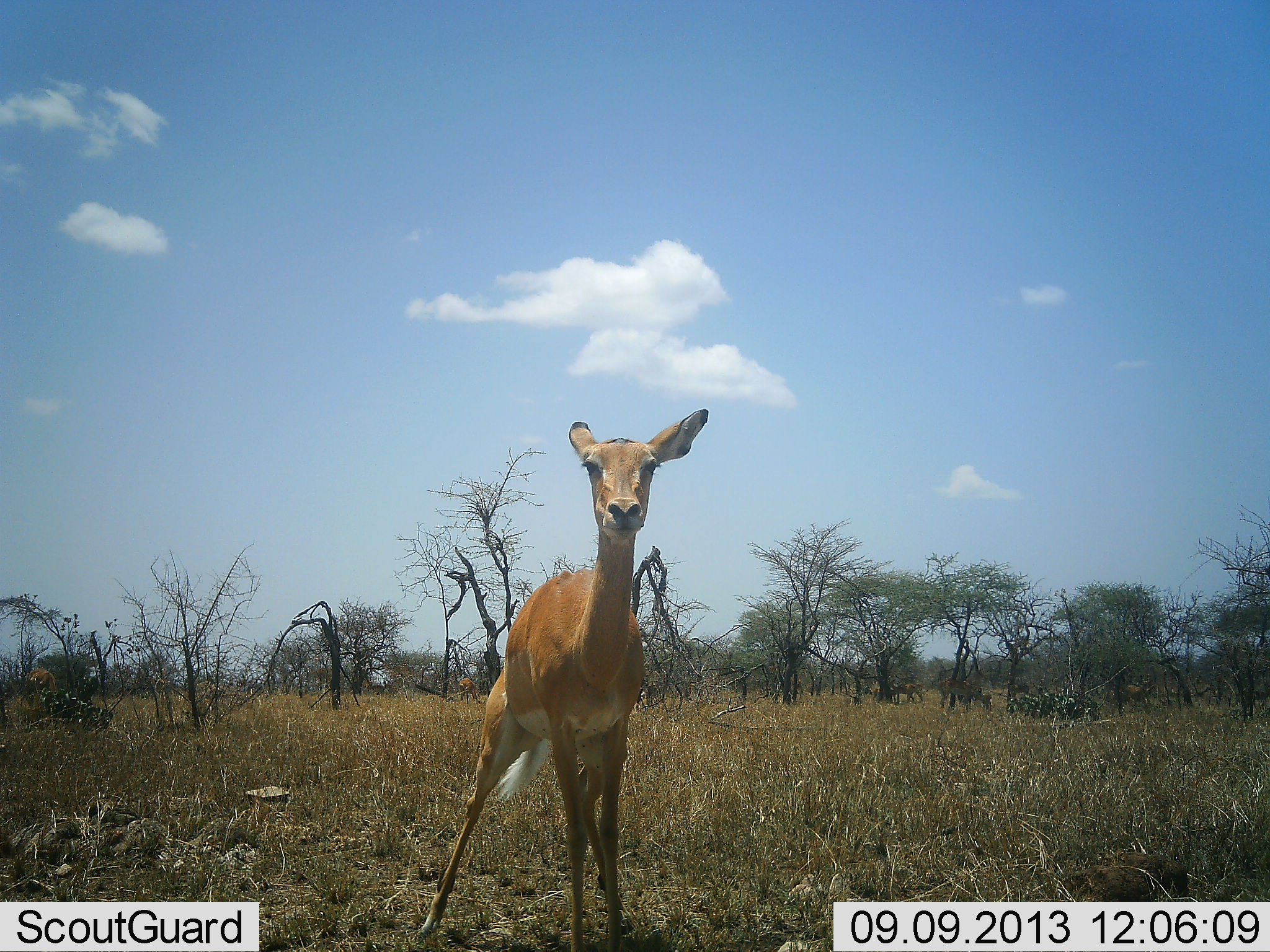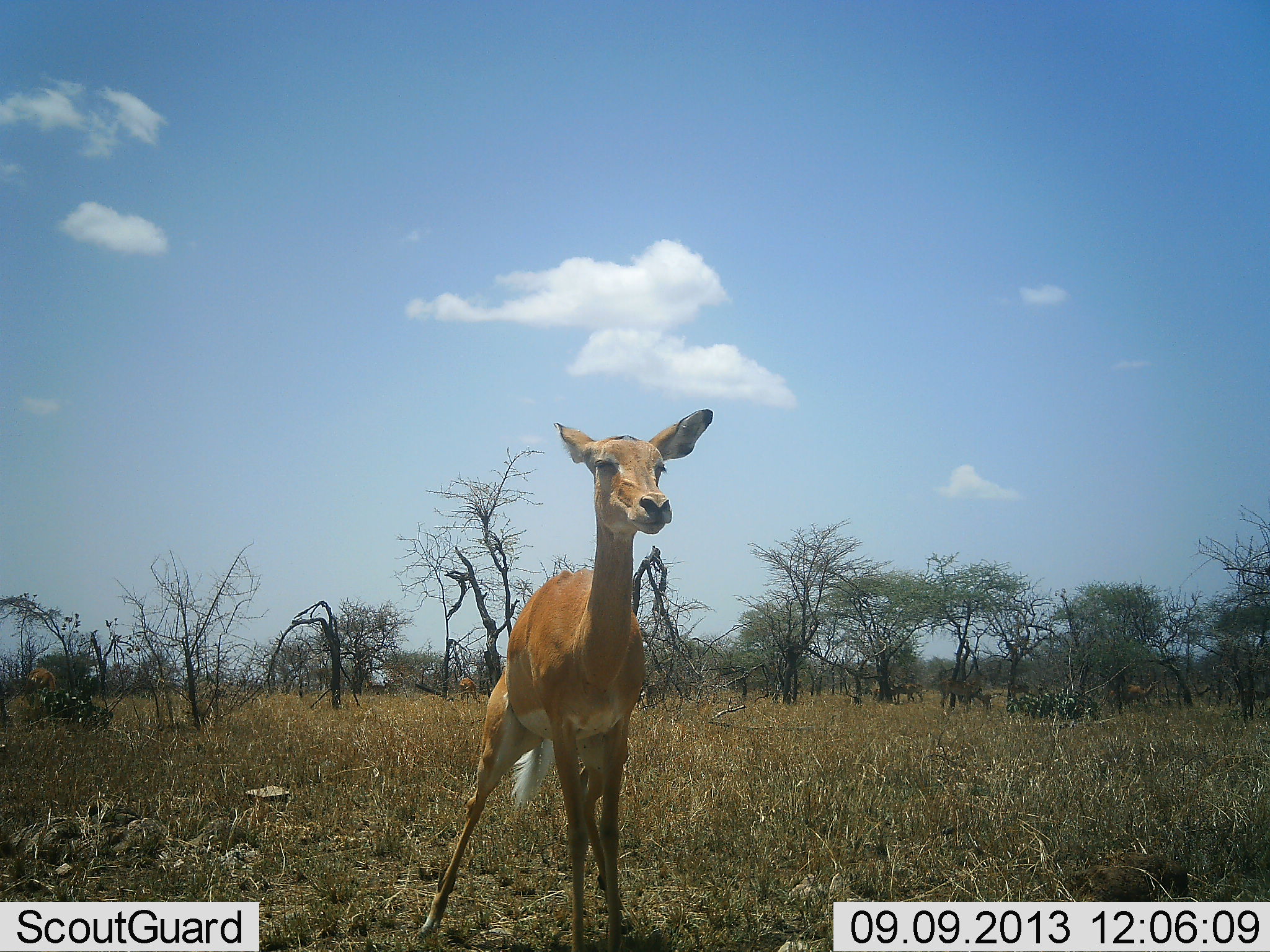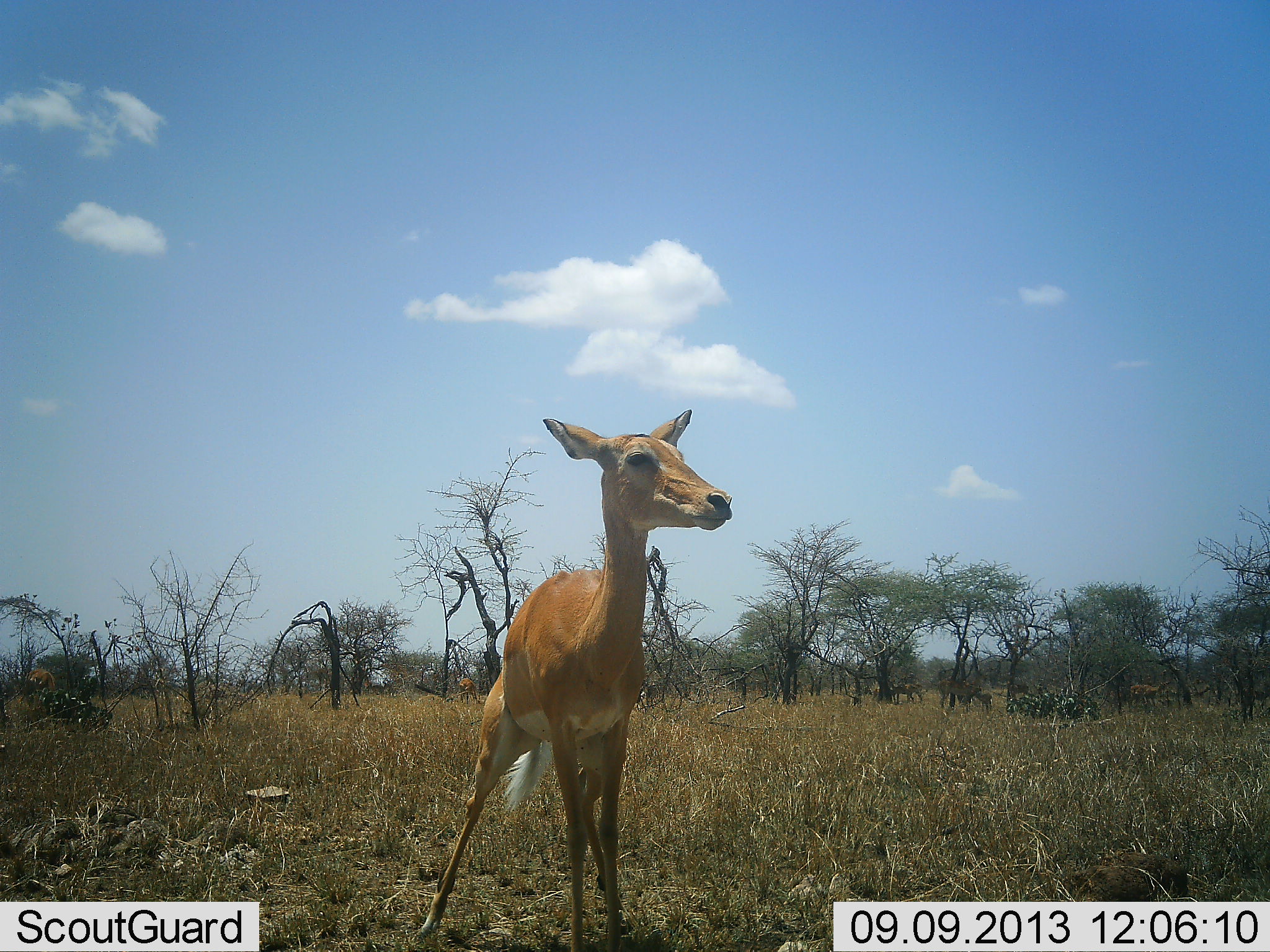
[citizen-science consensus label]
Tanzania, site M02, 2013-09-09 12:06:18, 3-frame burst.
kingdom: Animalia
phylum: Chordata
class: Mammalia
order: Artiodactyla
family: Bovidae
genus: Aepyceros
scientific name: Aepyceros melampus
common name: impala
Impala (Aepyceros melampus), count 1. Behavior (volunteer vote fractions): standing 100%, resting 0%, moving 4%, interacting 0%. Young present (vote fraction): 14%. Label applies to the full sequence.